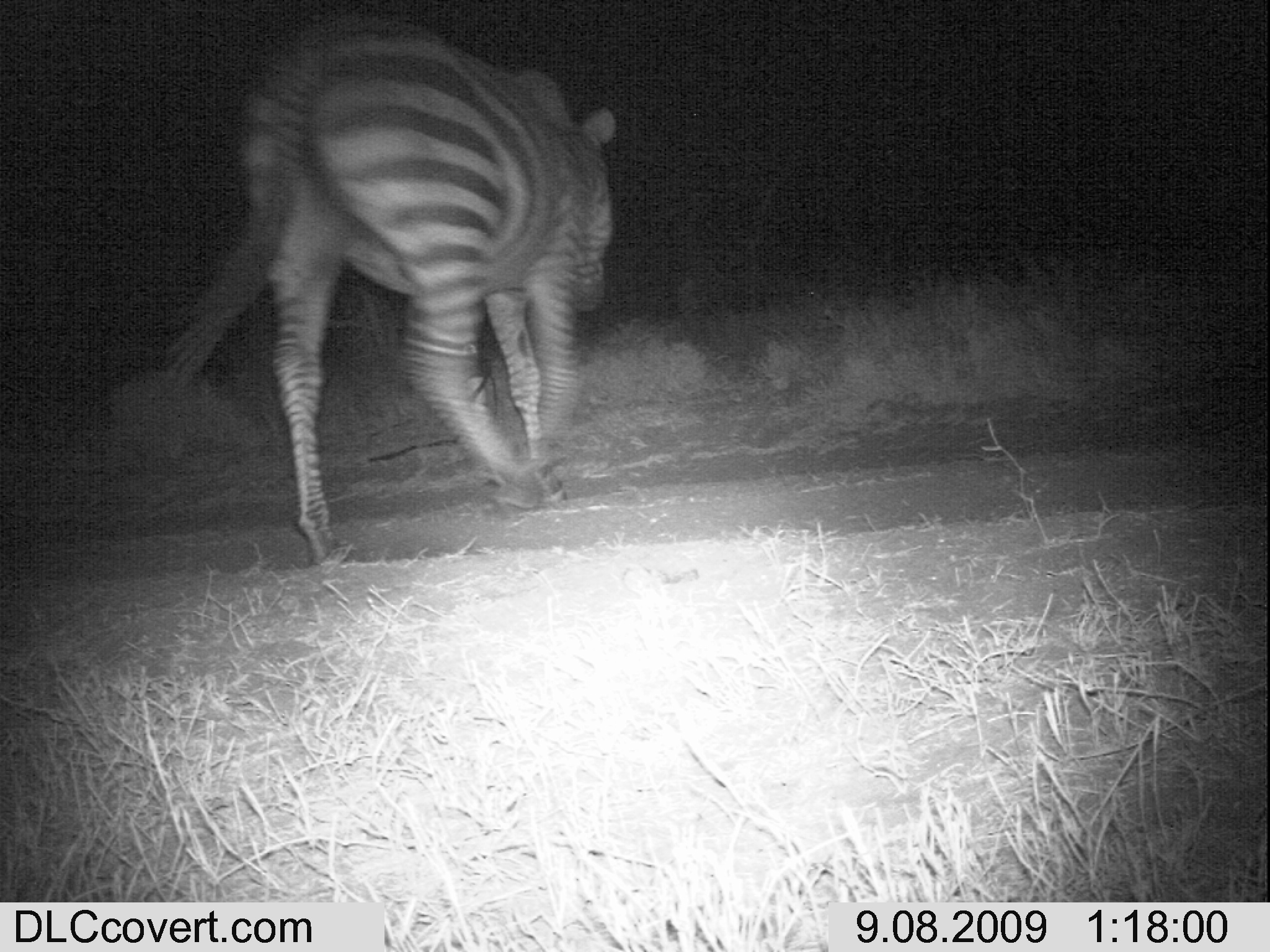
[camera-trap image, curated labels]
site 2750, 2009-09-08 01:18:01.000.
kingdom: Animalia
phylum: Chordata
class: Mammalia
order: Perissodactyla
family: Equidae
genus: Equus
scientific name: Equus quagga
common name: plains zebra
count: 1